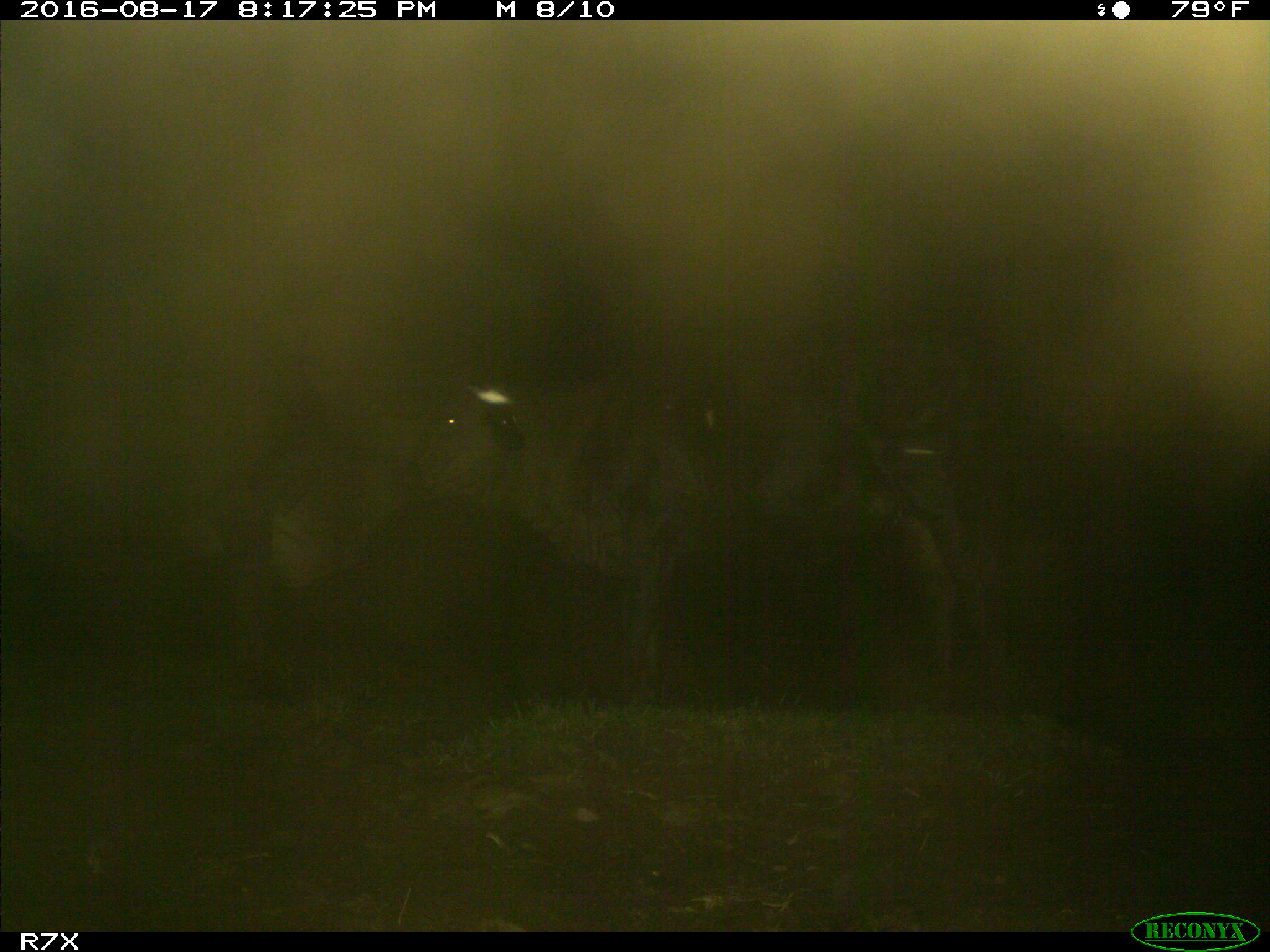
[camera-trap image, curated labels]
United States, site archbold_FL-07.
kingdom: Animalia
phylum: Chordata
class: Mammalia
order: Artiodactyla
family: Bovidae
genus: Bos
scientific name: Bos taurus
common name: domestic cow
Bos taurus (domestic cow).